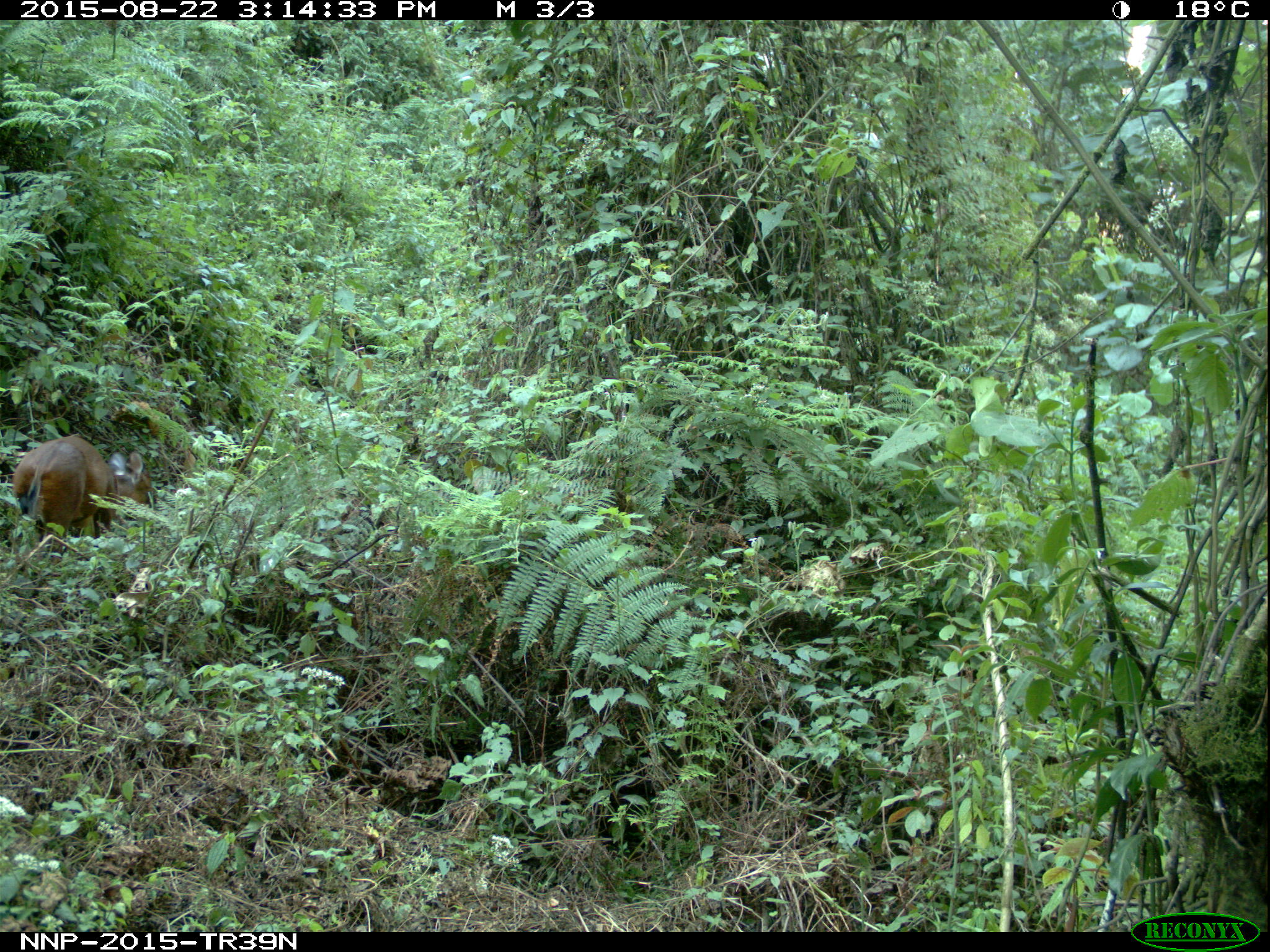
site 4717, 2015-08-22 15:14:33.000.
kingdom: Animalia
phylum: Chordata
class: Mammalia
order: Artiodactyla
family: Bovidae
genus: Cephalophus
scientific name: Cephalophus nigrifrons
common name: black-fronted duiker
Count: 1.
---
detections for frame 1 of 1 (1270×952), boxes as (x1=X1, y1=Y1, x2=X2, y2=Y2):
cephalophus nigrifrons: (x1=8, y1=431, x2=161, y2=561)